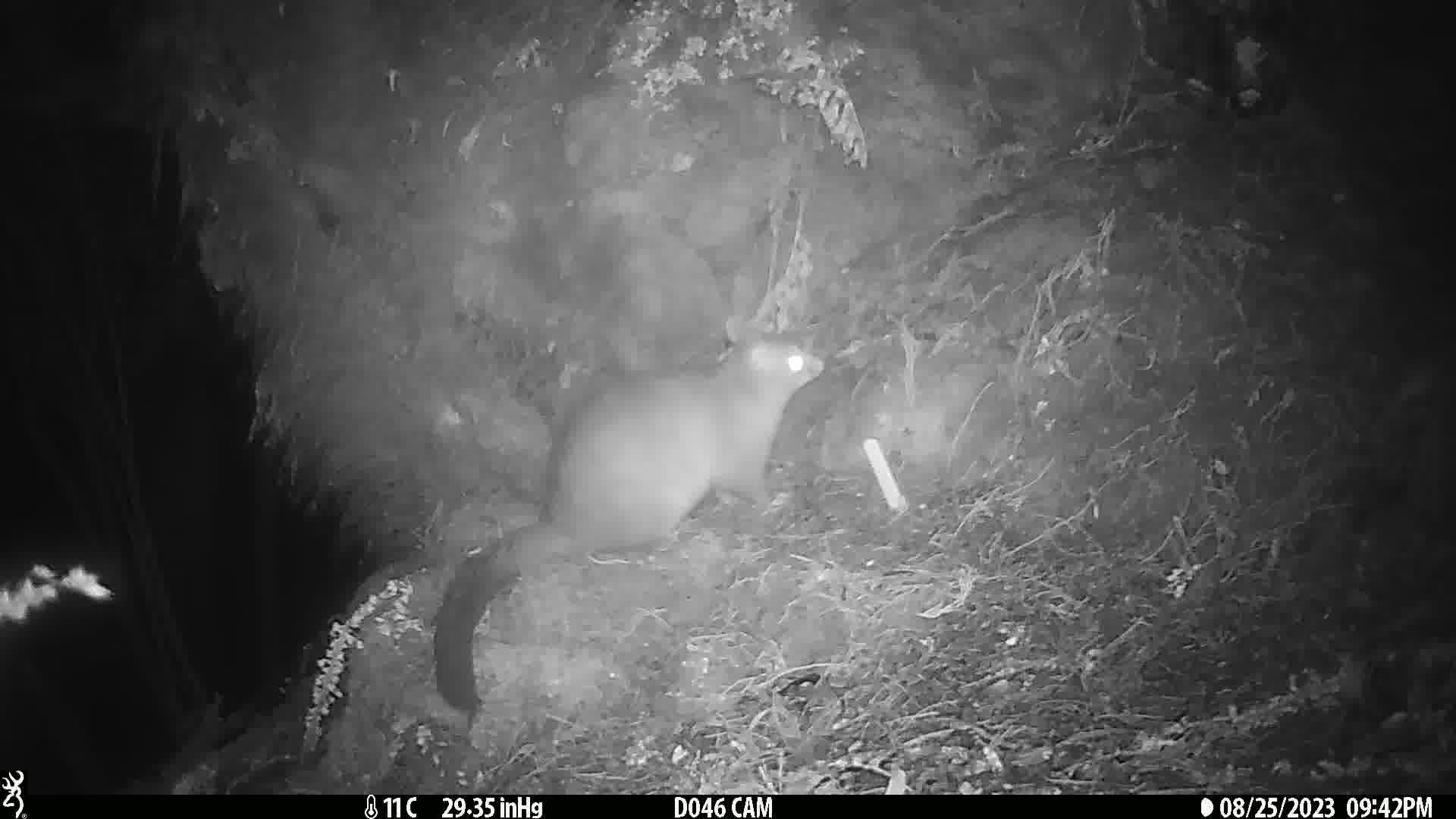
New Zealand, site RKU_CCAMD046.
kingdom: Animalia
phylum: Chordata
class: Mammalia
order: Diprotodontia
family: Phalangeridae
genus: Trichosurus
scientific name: Trichosurus vulpecula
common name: common brushtail possum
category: possum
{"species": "possum (common brushtail possum) (Trichosurus vulpecula)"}